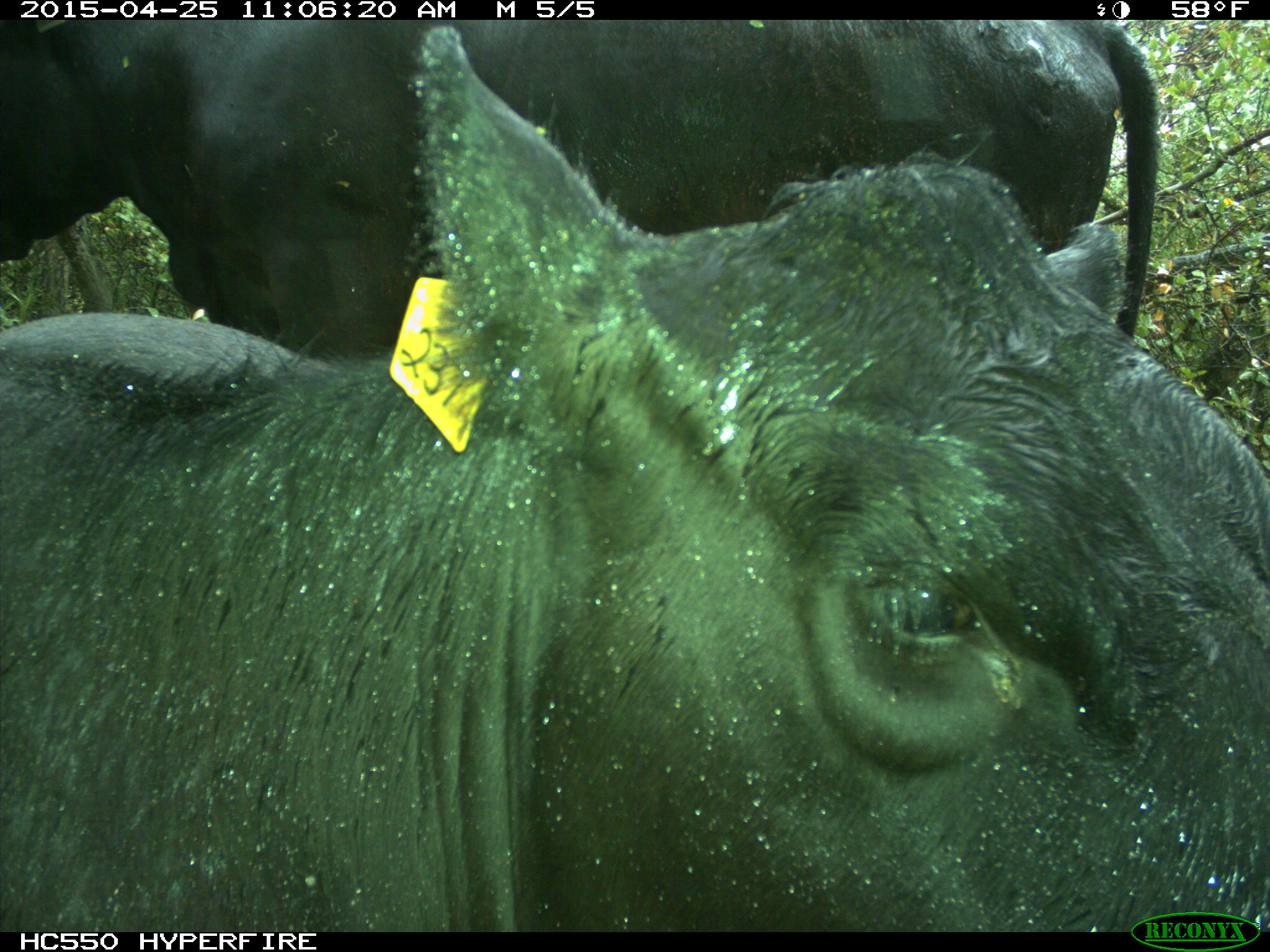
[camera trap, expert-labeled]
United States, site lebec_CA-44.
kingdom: Animalia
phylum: Chordata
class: Mammalia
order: Artiodactyla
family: Suidae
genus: Sus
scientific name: Sus scrofa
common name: wild boar